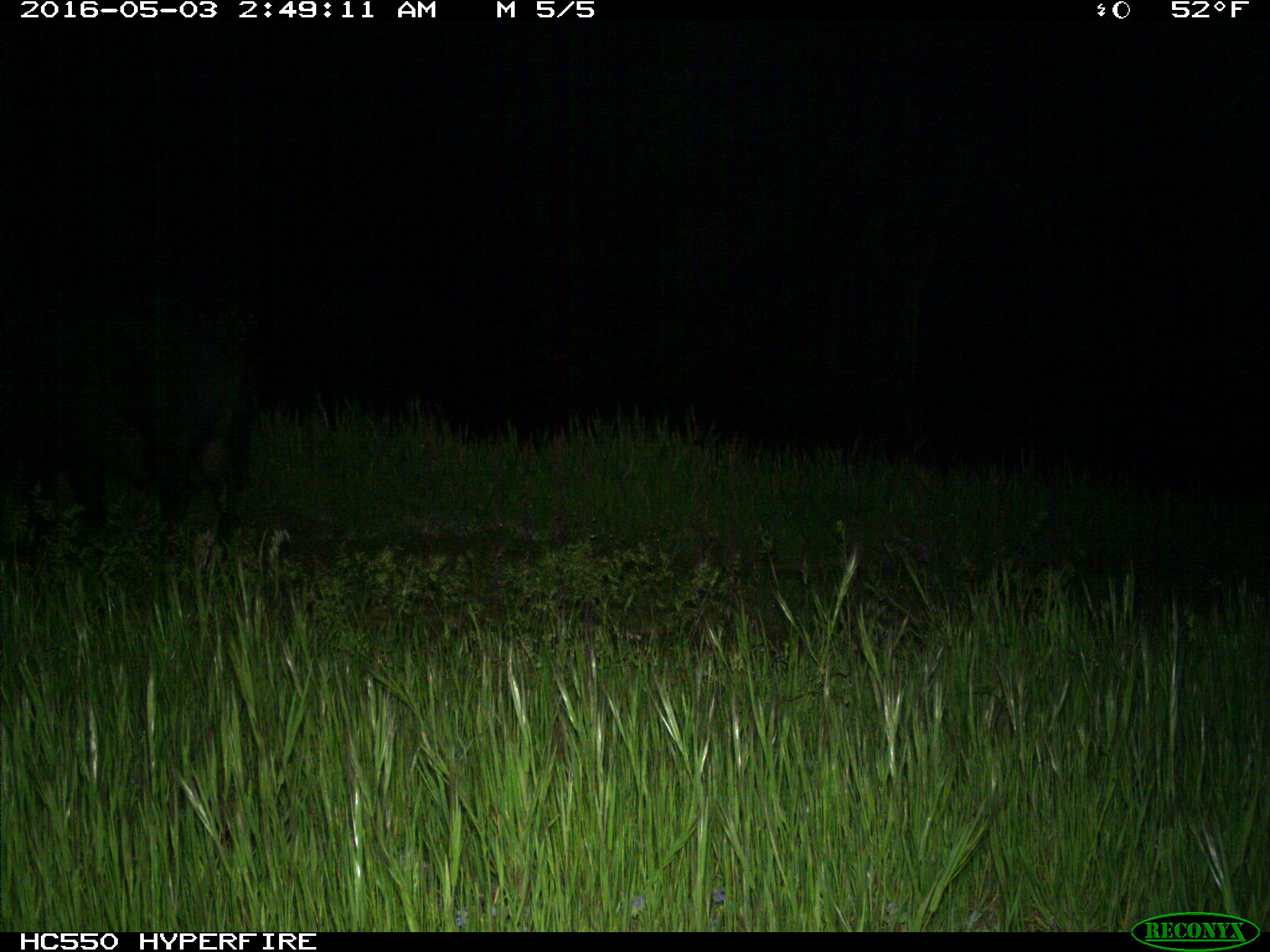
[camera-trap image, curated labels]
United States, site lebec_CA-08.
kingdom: Animalia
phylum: Chordata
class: Mammalia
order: Artiodactyla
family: Suidae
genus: Sus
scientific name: Sus scrofa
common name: wild boar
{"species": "Sus scrofa (wild boar)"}